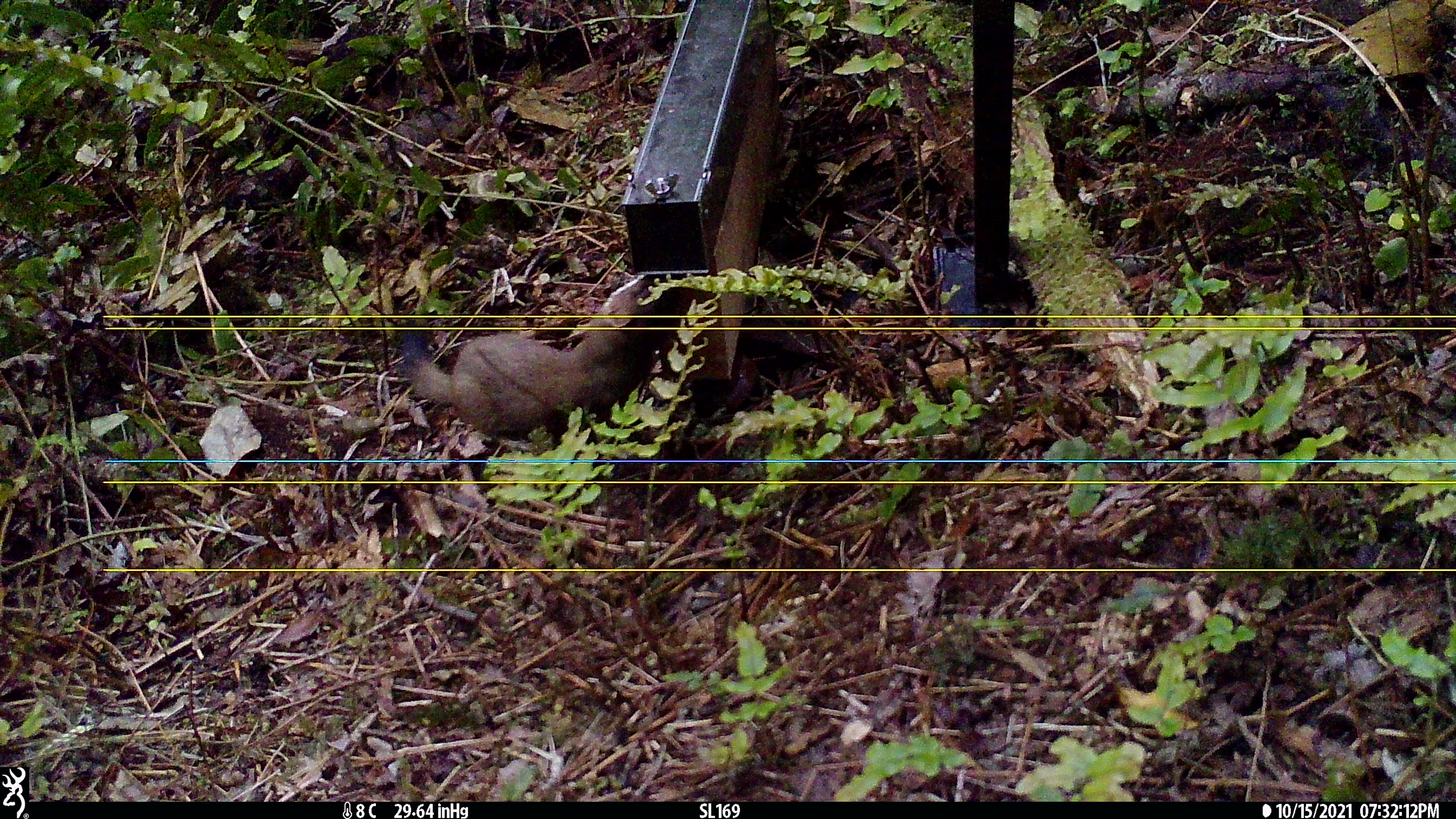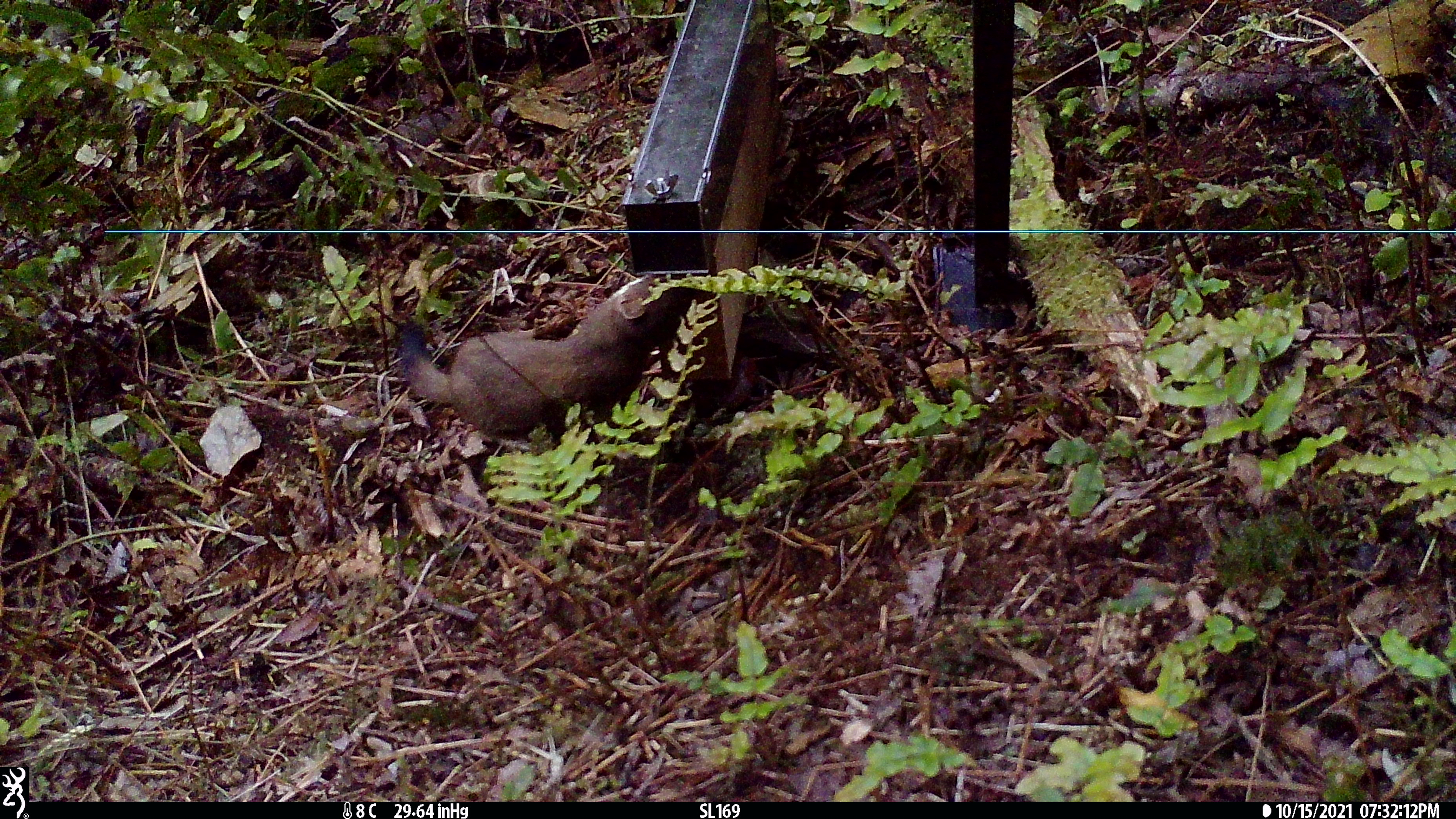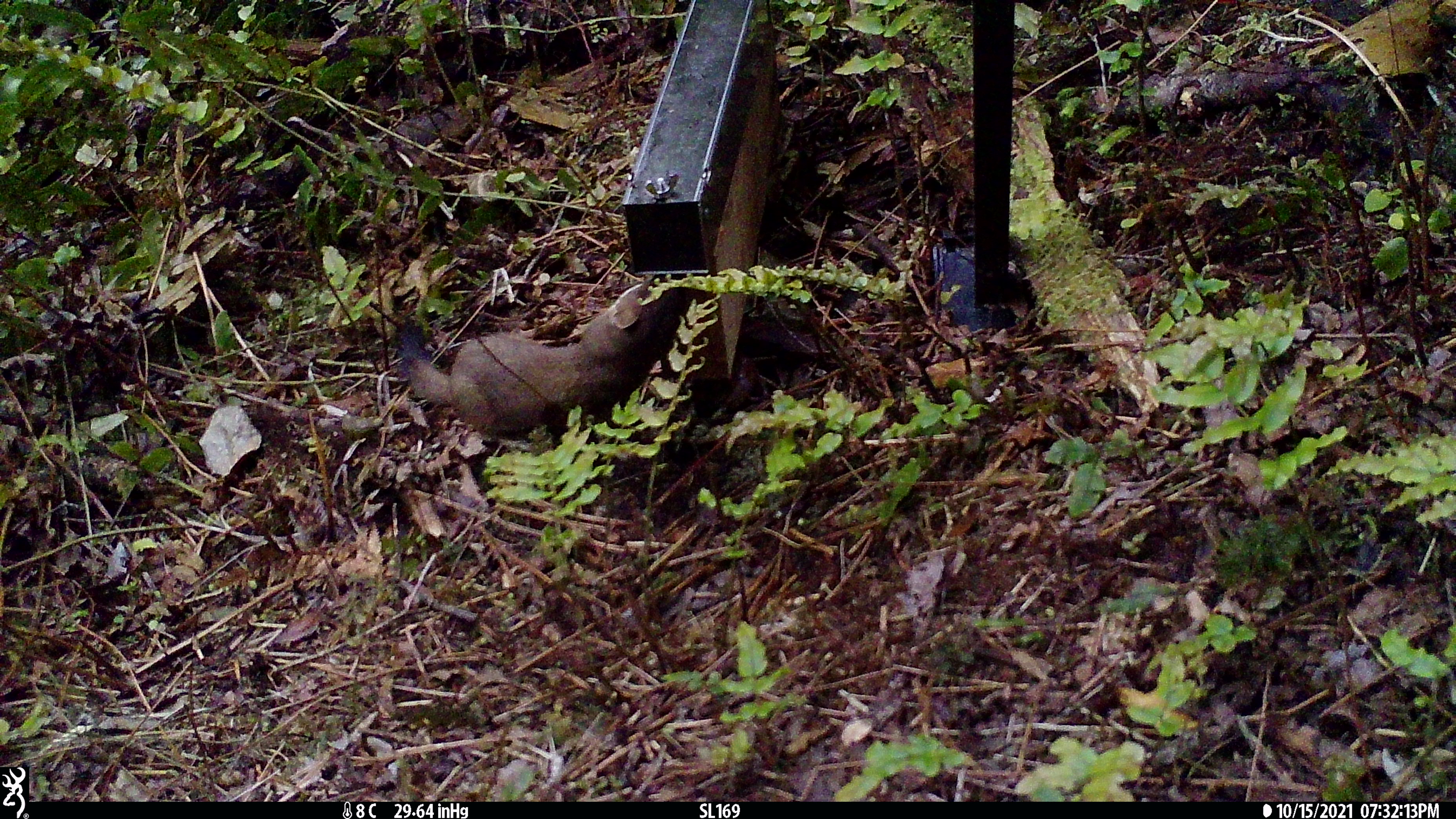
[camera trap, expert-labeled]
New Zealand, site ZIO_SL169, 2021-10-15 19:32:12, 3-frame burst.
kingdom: Animalia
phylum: Chordata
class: Mammalia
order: Carnivora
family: Mustelidae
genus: Mustela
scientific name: Mustela erminea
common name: stoat